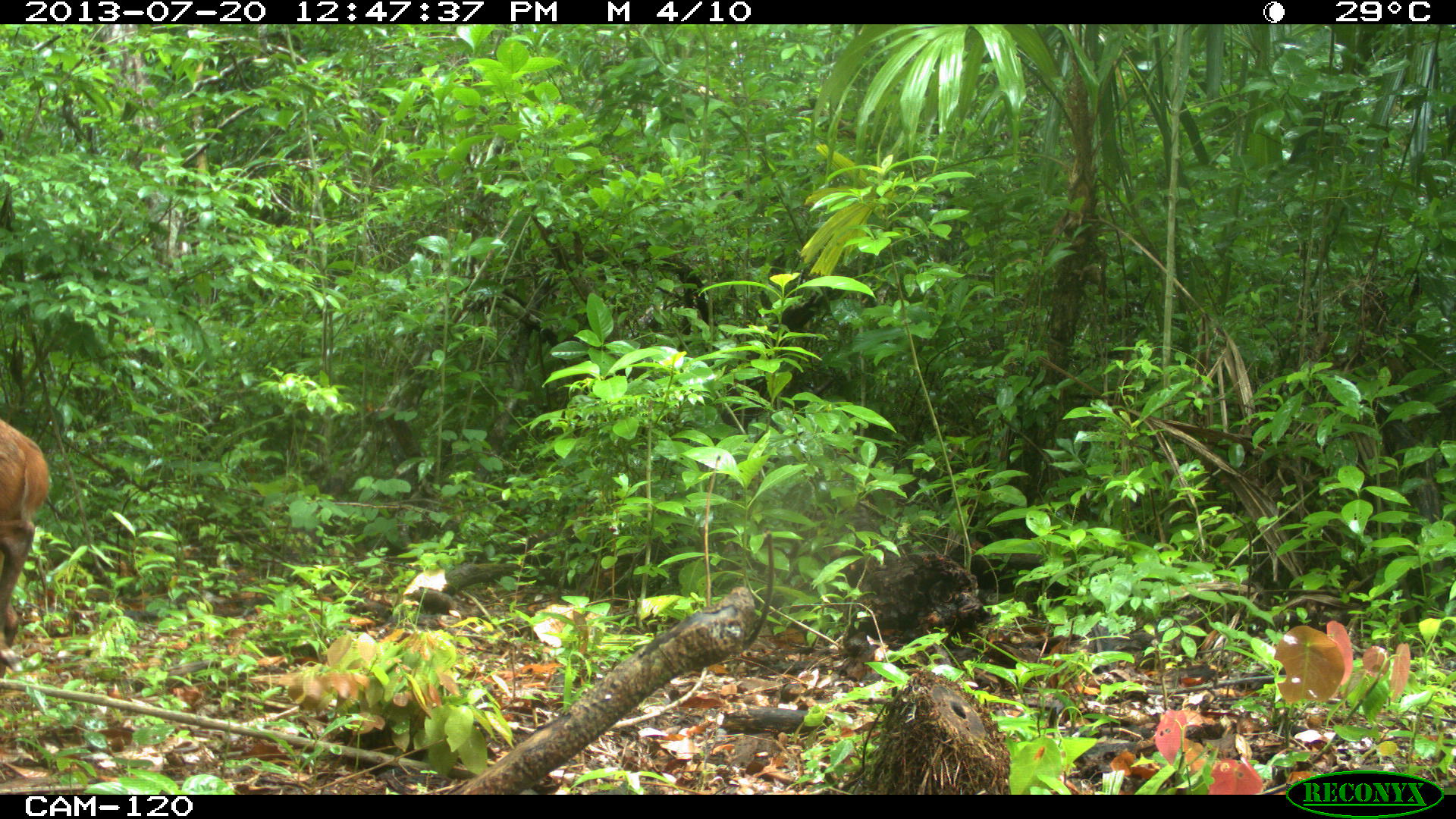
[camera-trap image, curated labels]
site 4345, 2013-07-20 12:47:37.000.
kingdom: Animalia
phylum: Chordata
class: Mammalia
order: Artiodactyla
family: Cervidae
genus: Mazama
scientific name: Mazama temama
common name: central american red brocket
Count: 2.